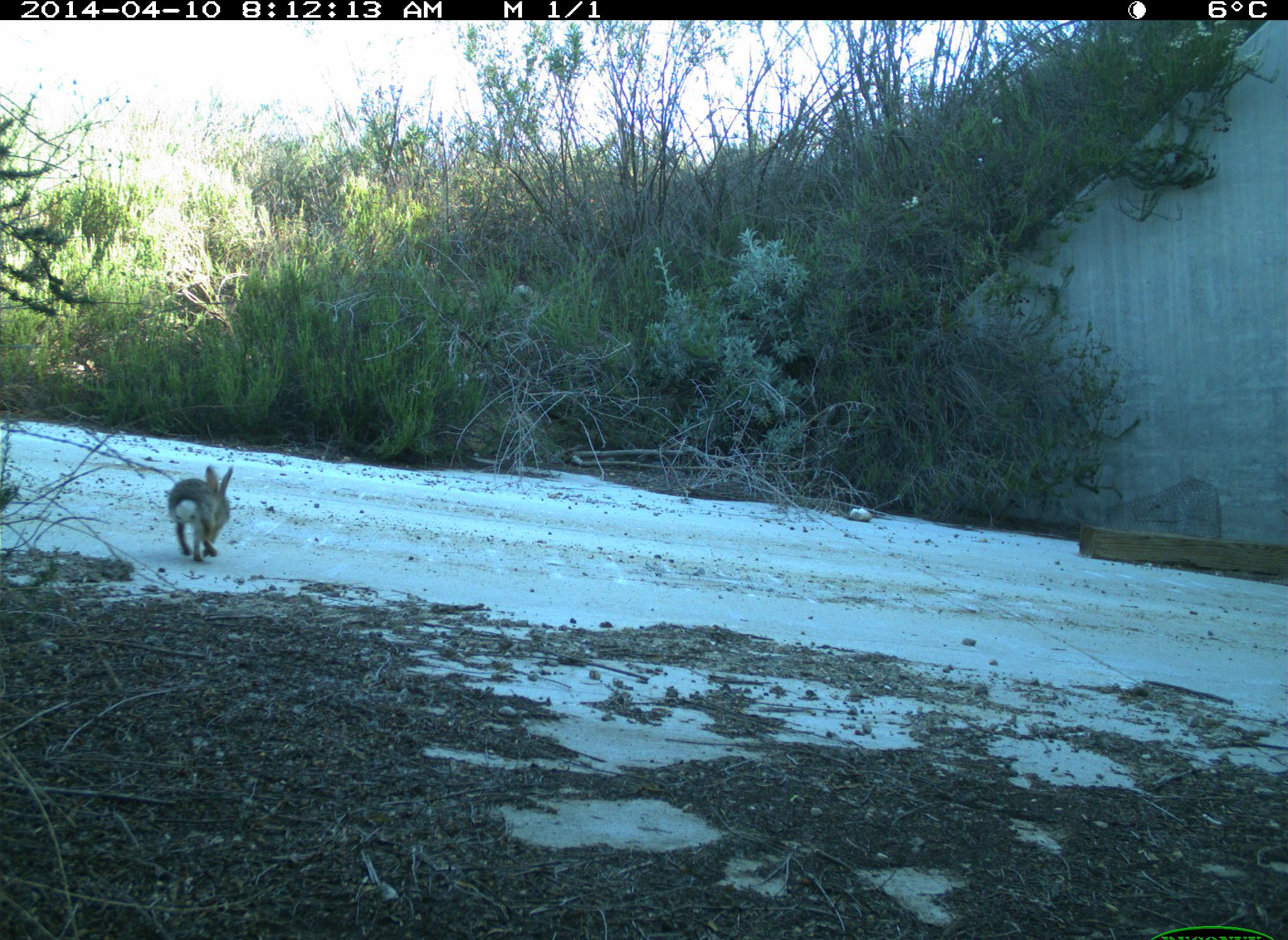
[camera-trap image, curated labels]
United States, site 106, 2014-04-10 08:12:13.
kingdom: Animalia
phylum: Chordata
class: Mammalia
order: Lagomorpha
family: Leporidae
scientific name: Leporidae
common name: rabbits and hares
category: rabbit